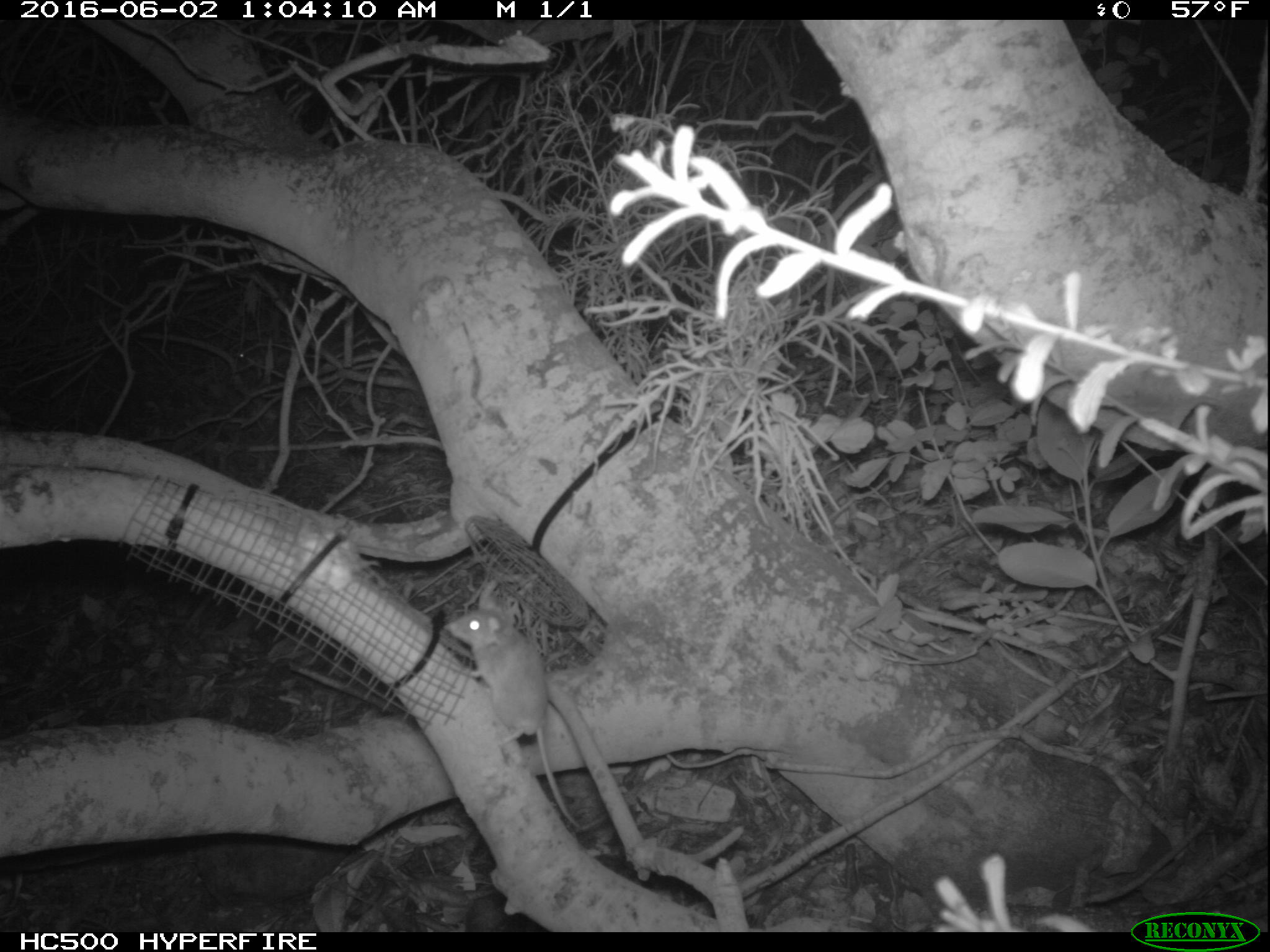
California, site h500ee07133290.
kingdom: Animalia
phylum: Chordata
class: Mammalia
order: Rodentia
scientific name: Rodentia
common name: rodent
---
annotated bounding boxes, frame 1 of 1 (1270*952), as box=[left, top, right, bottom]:
rodent: box=[445, 579, 584, 835]